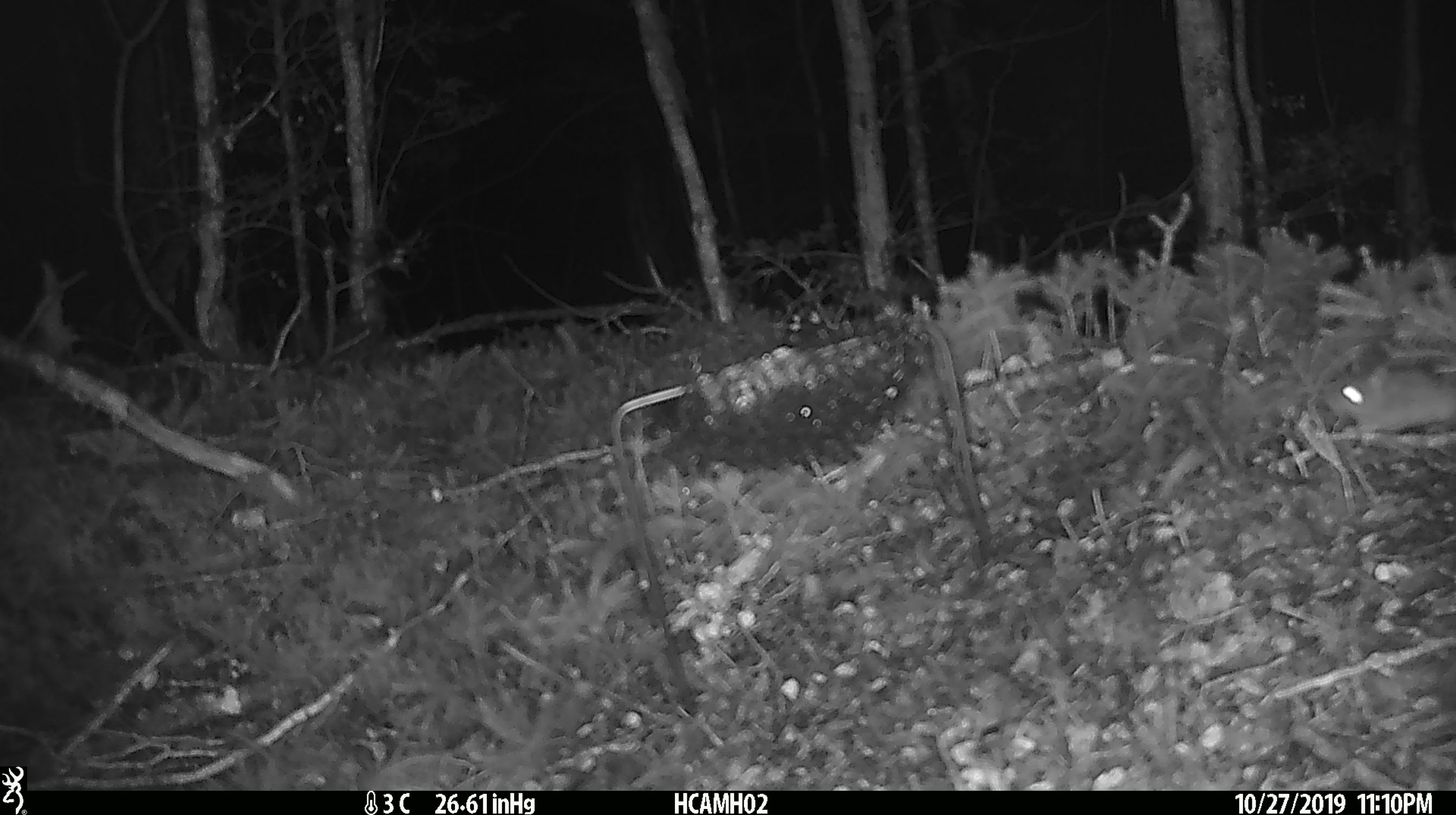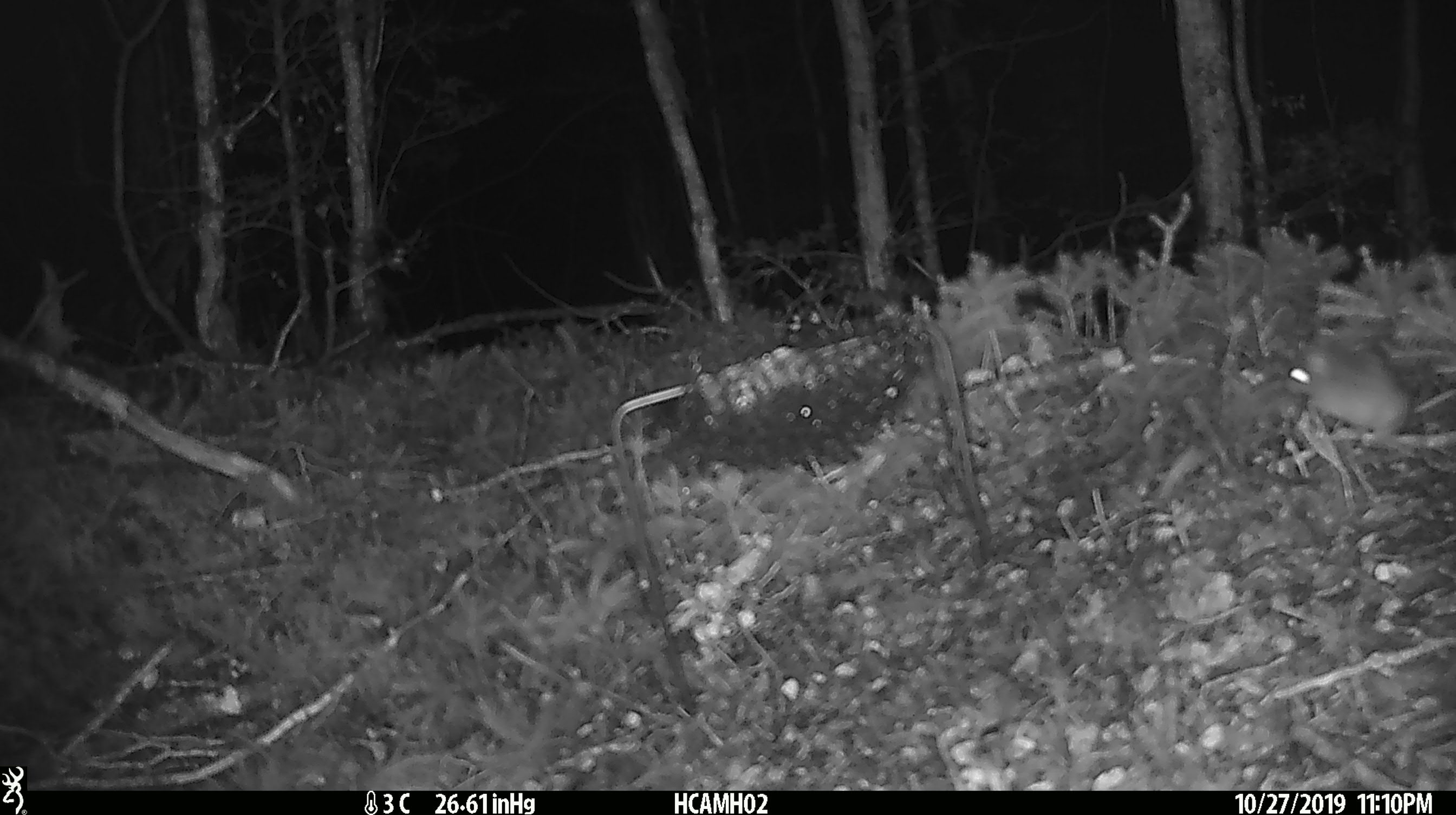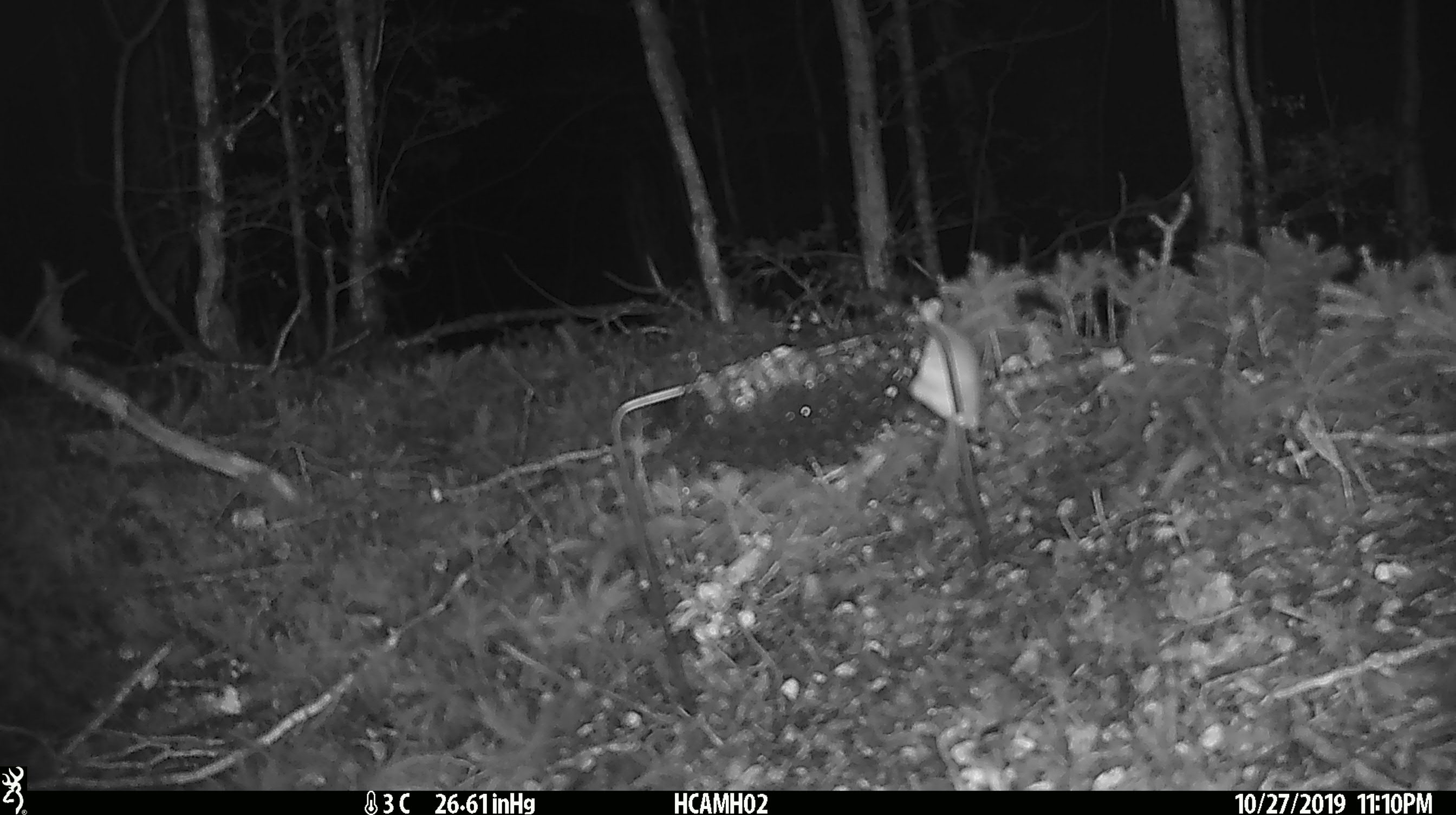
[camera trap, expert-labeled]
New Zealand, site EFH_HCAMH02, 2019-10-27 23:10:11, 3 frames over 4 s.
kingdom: Animalia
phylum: Chordata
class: Mammalia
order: Rodentia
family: Muridae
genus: Mus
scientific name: Mus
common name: mouse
Mouse (Mus).